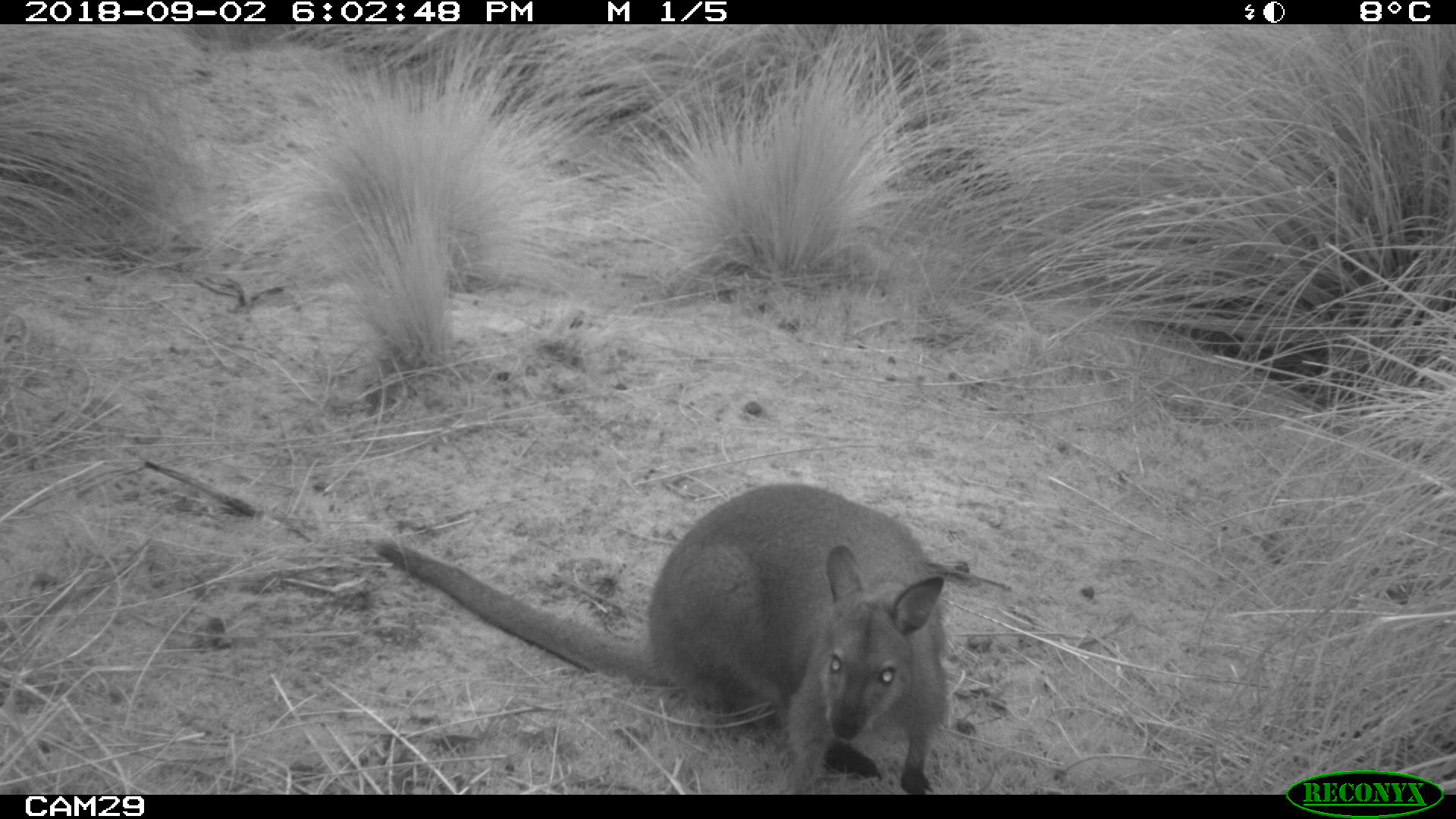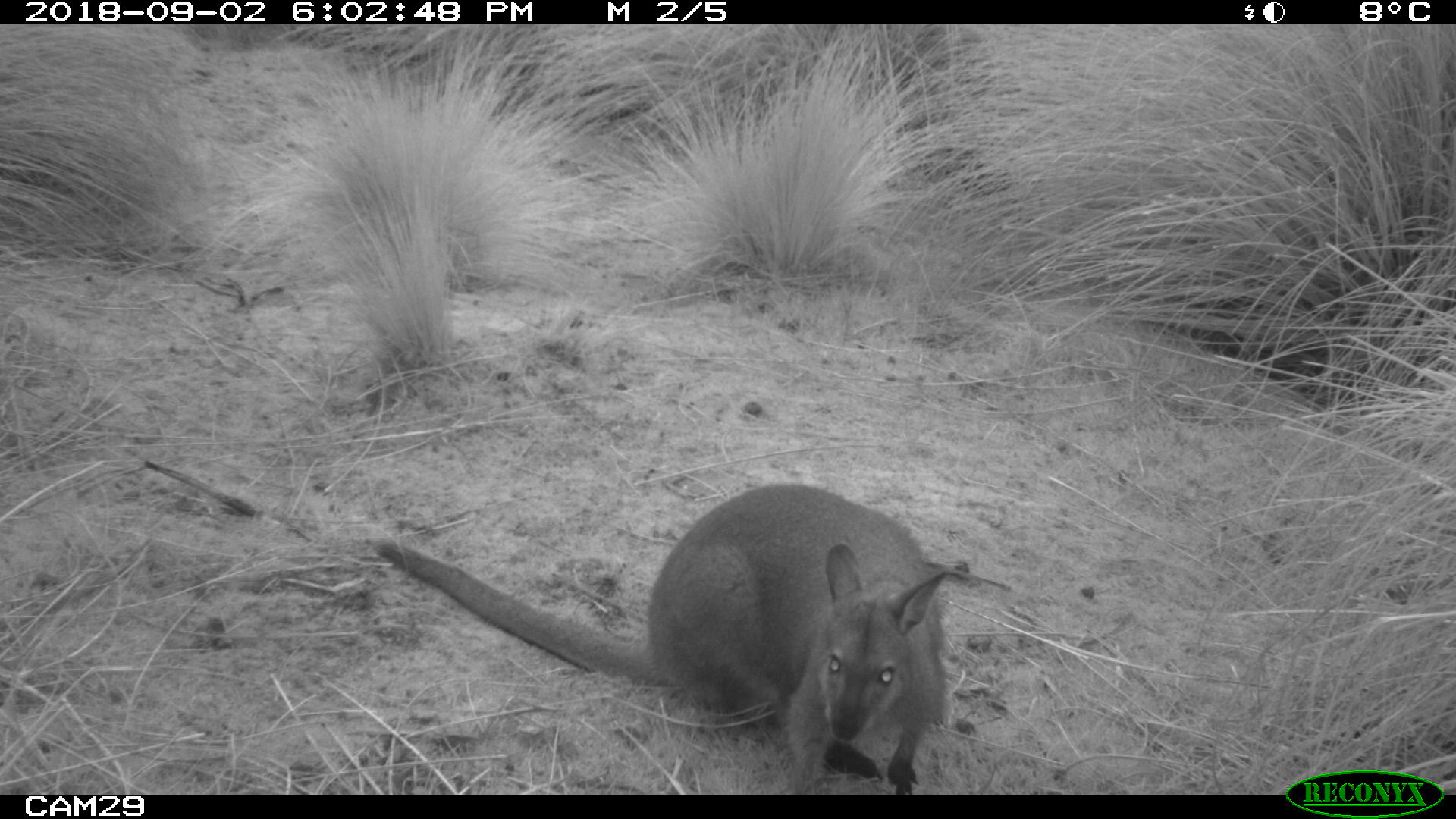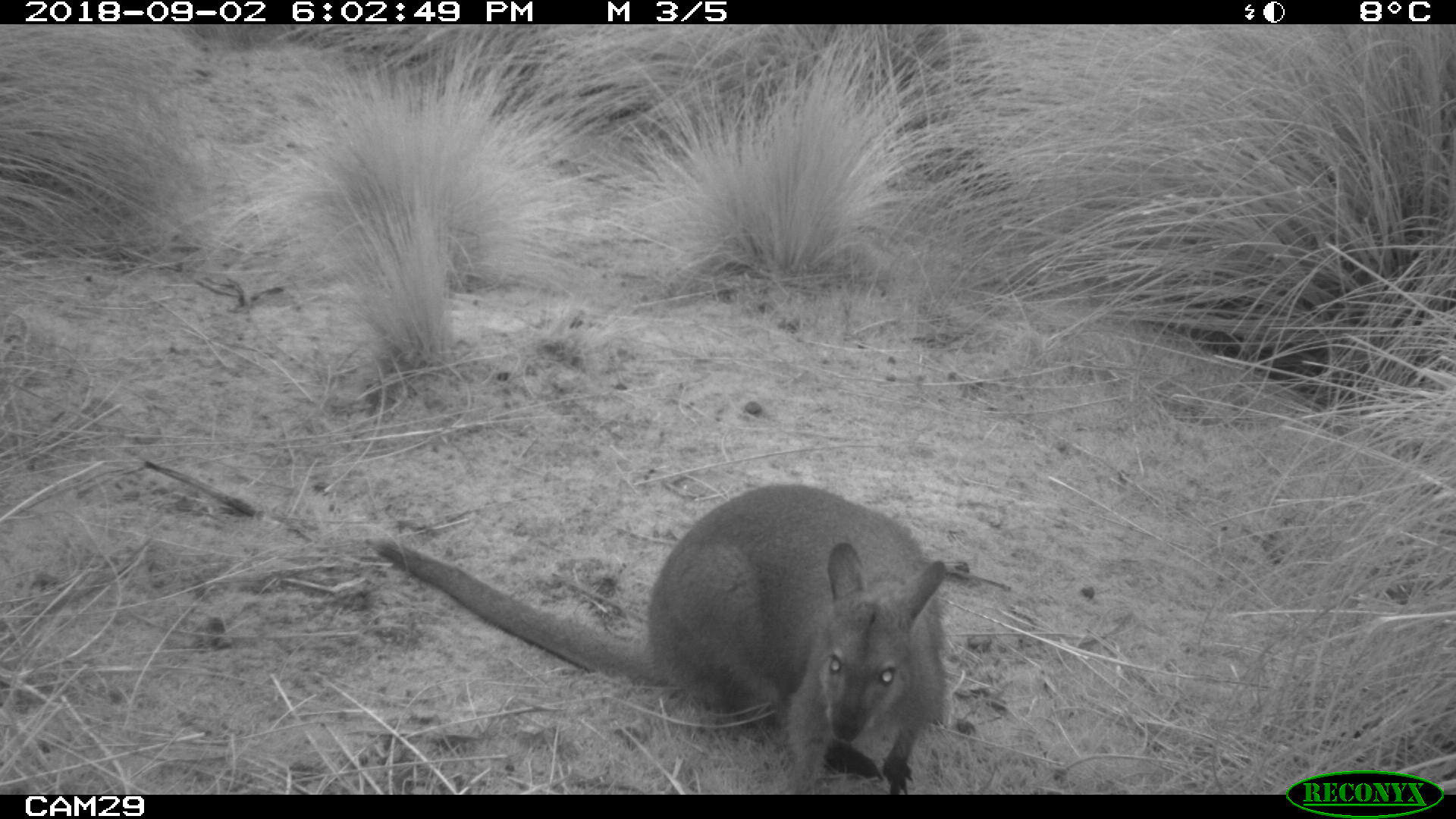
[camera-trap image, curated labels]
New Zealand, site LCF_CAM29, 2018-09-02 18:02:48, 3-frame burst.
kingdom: Animalia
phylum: Chordata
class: Mammalia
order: Diprotodontia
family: Macropodidae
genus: Notamacropus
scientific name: Notamacropus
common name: wallaby